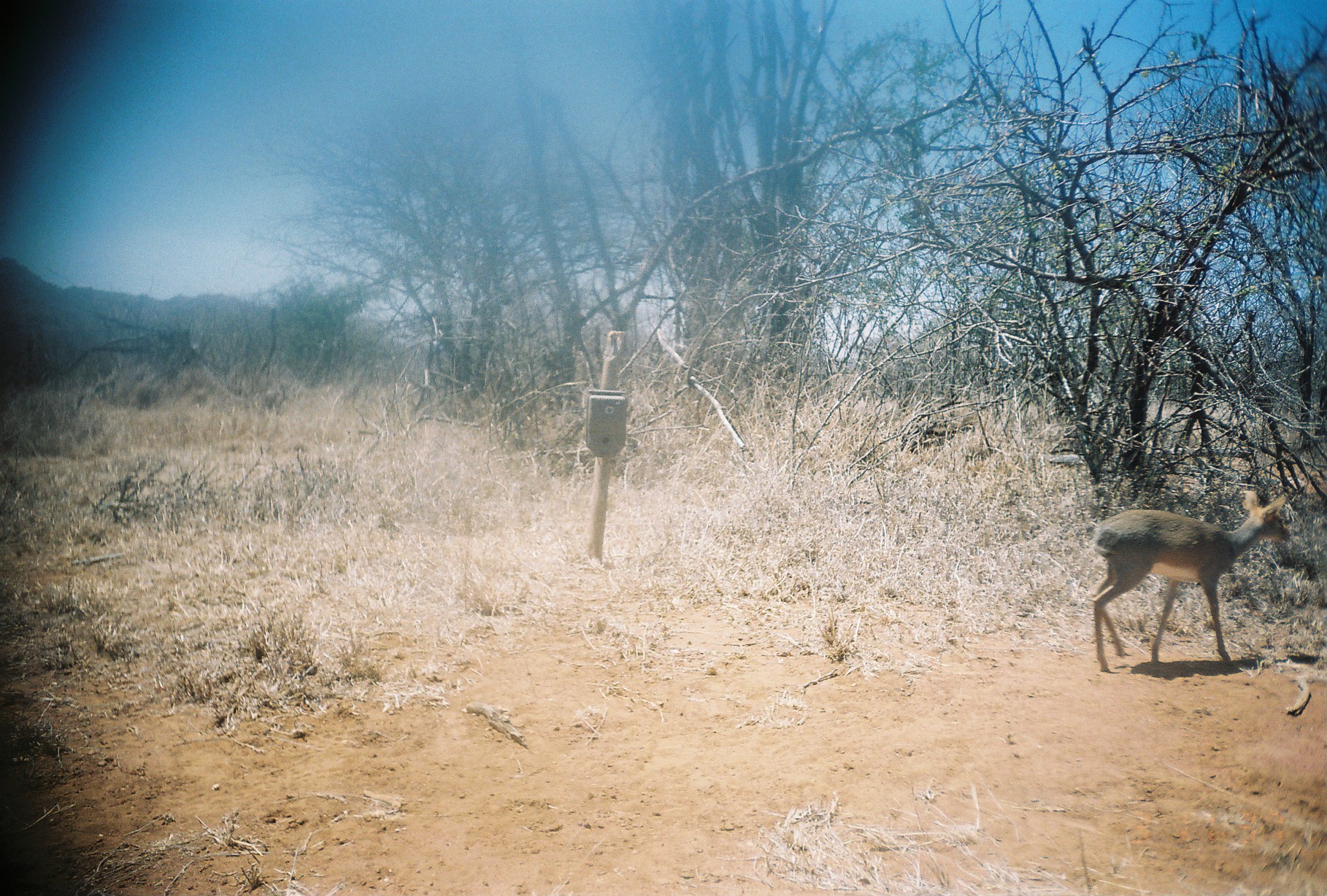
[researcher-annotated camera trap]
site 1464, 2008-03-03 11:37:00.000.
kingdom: Animalia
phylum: Chordata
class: Mammalia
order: Artiodactyla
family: Bovidae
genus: Madoqua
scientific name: Madoqua guentheri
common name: günther's dik-dik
Madoqua guentheri (günther's dik-dik), count 1.